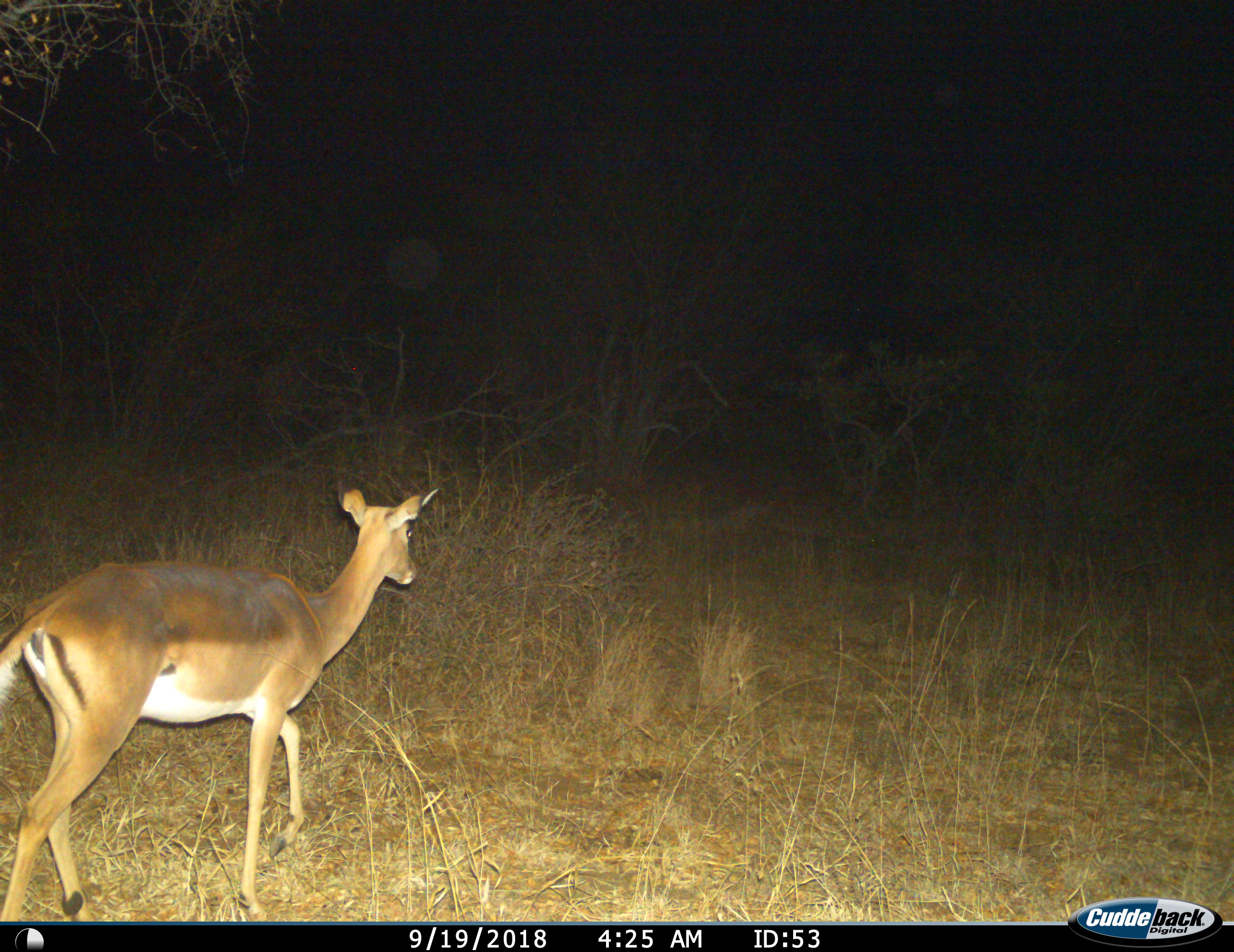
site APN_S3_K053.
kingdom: Animalia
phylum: Chordata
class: Mammalia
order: Artiodactyla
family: Bovidae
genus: Aepyceros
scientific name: Aepyceros melampus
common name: impala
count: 1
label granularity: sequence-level